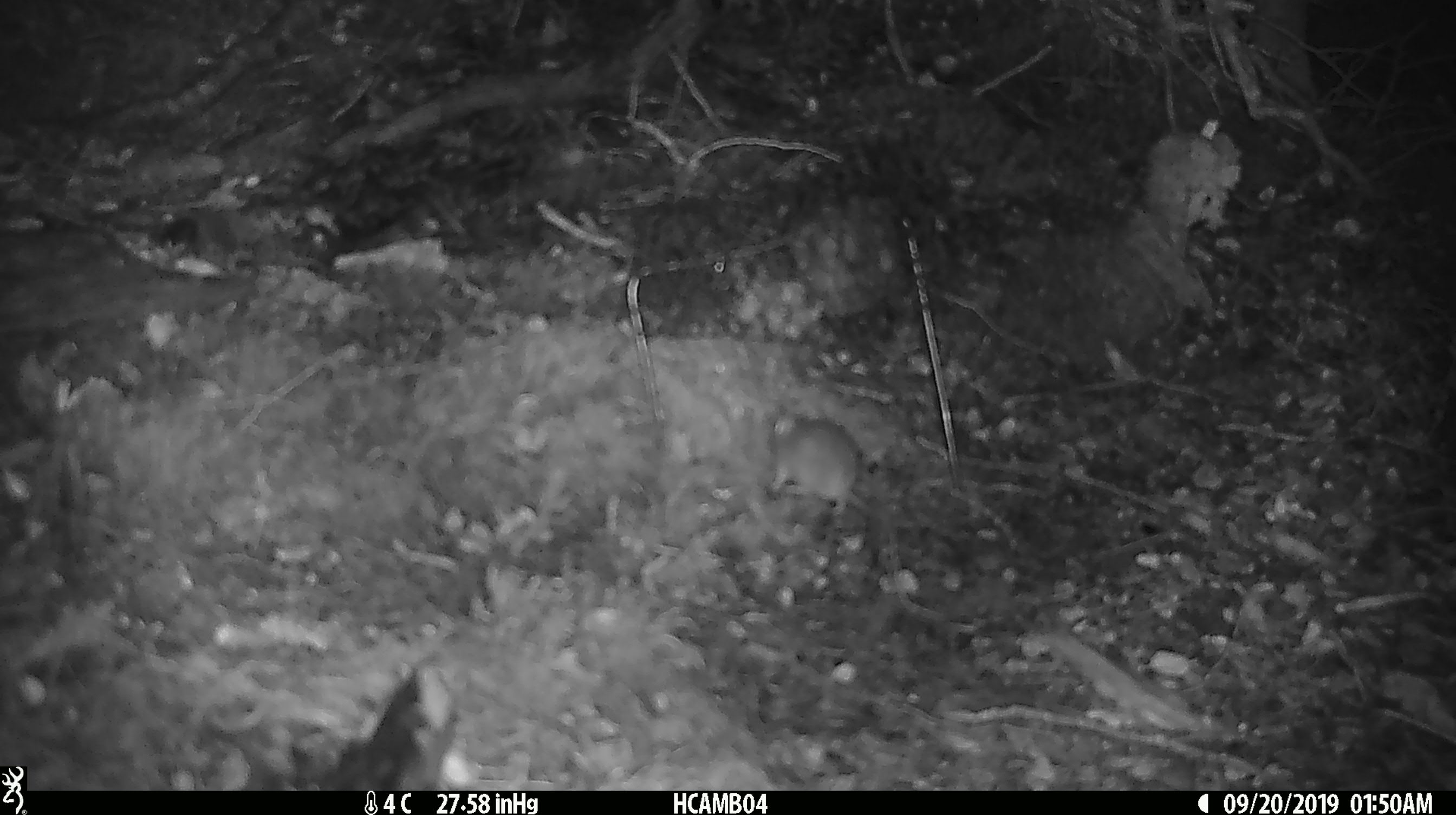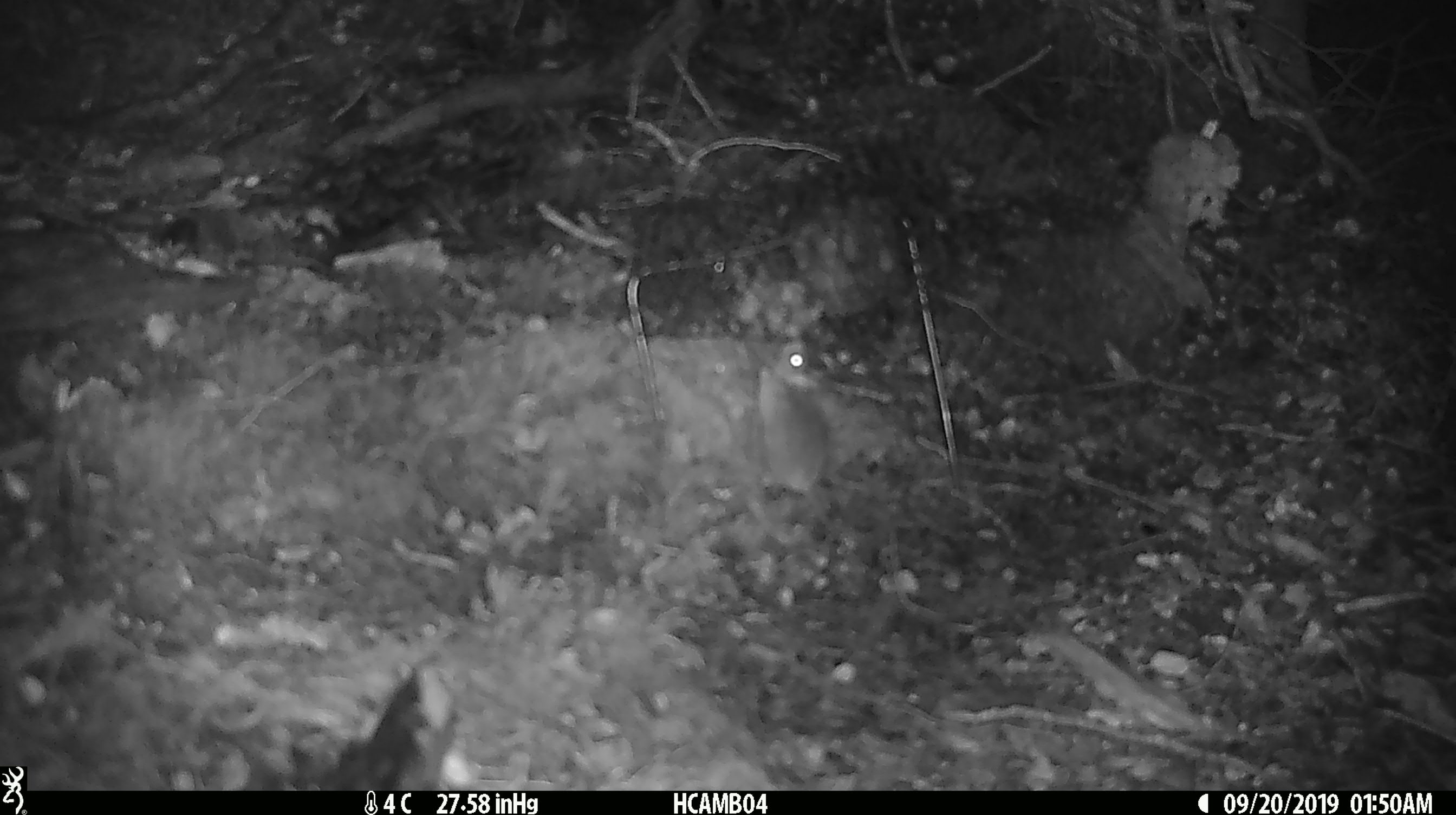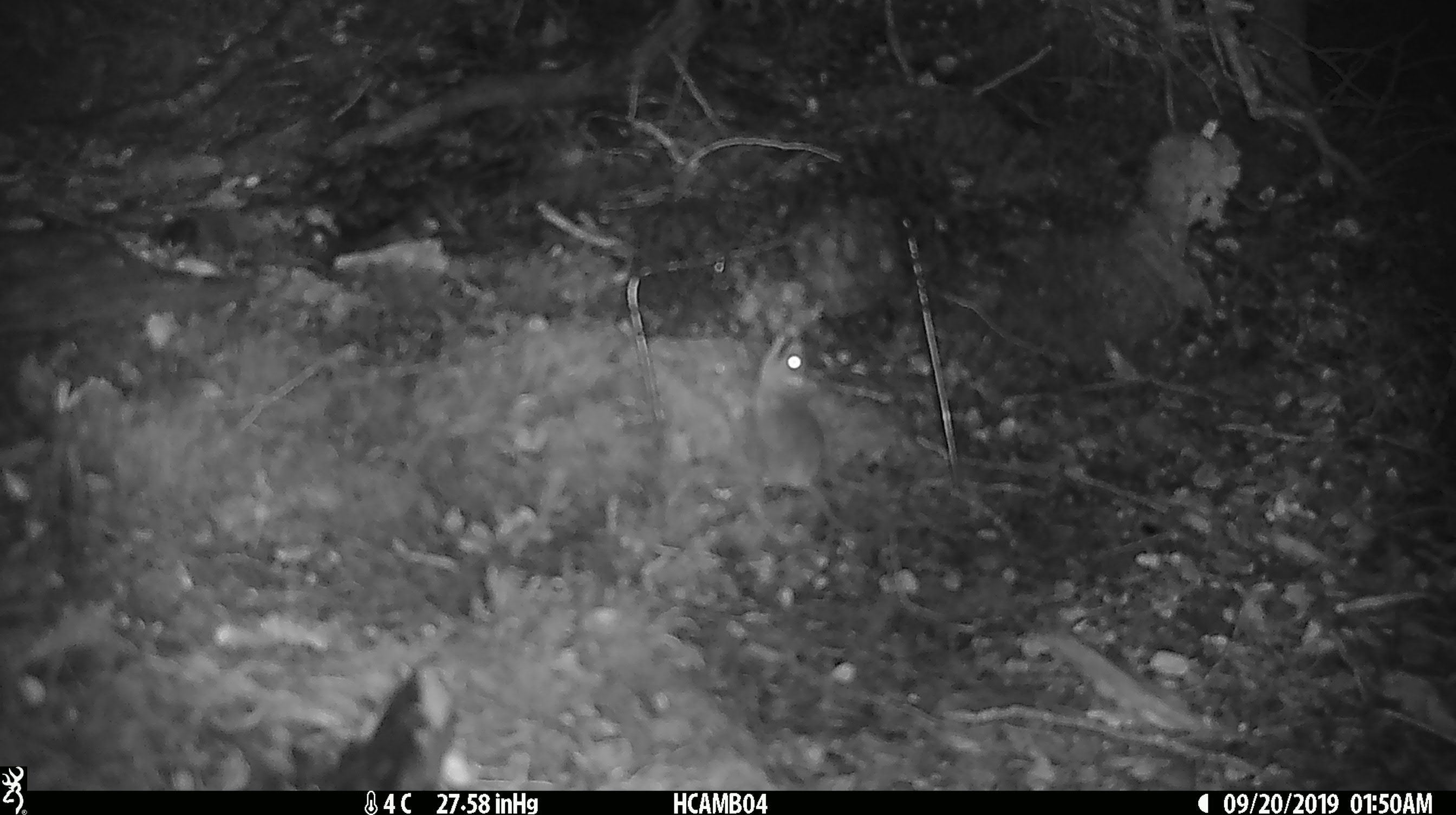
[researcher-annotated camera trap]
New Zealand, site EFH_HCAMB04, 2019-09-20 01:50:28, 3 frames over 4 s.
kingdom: Animalia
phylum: Chordata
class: Mammalia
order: Rodentia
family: Muridae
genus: Mus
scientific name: Mus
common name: mouse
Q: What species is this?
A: Mouse (Mus).